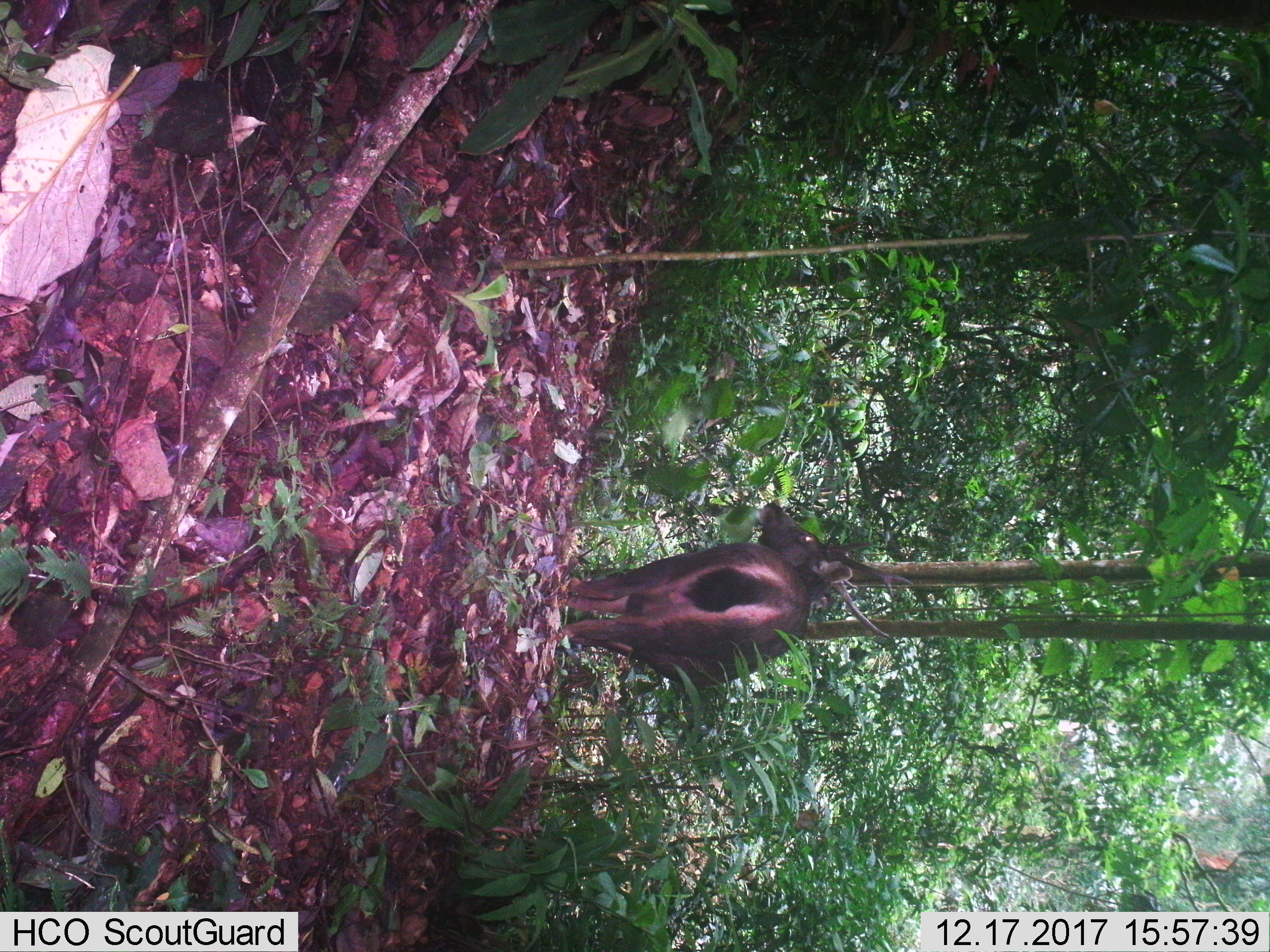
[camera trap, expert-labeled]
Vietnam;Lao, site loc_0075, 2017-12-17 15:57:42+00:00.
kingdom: Animalia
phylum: Chordata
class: Mammalia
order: Artiodactyla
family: Cervidae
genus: Rusa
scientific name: Rusa unicolor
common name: sambar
Sambar (Rusa unicolor). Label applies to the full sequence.